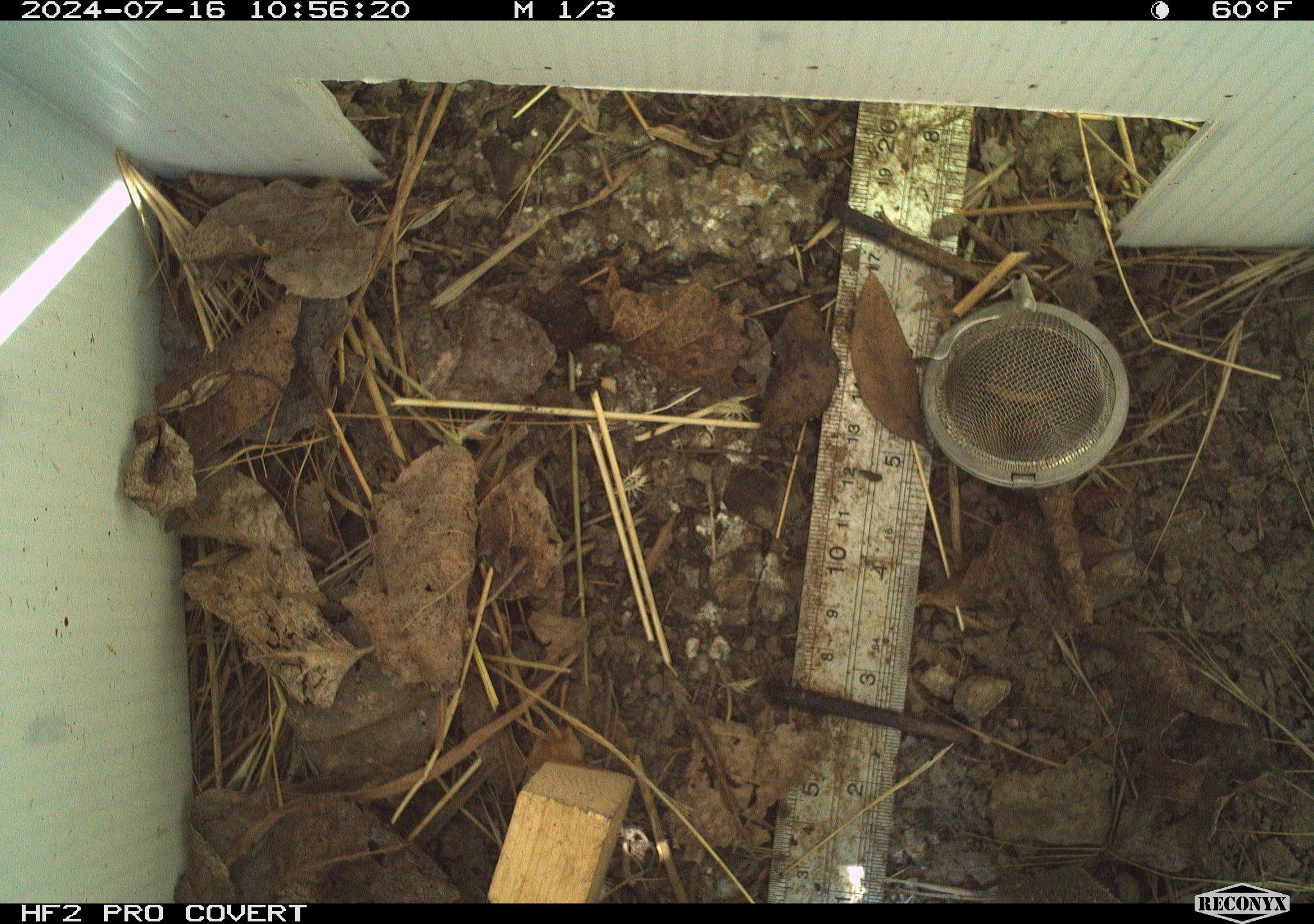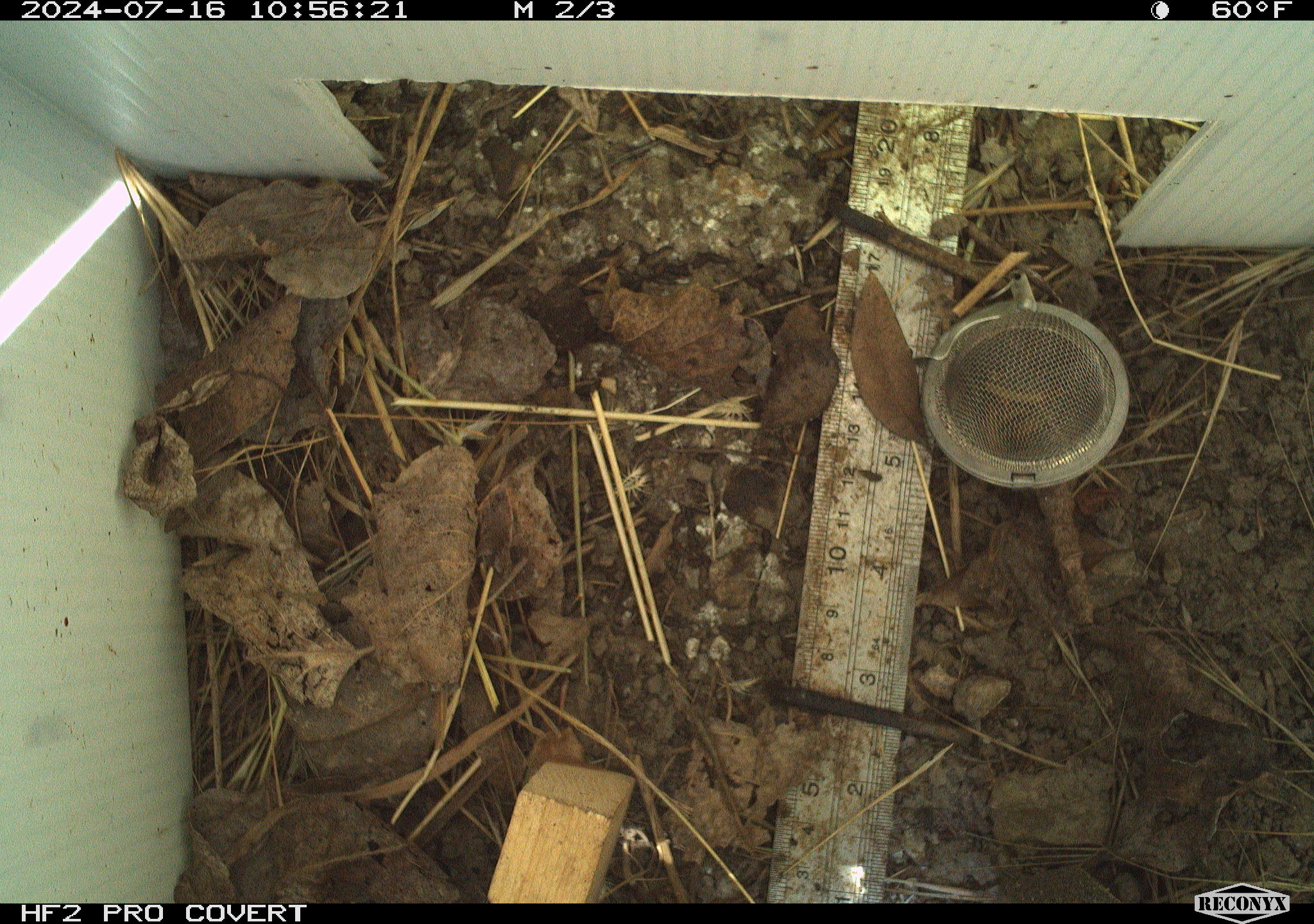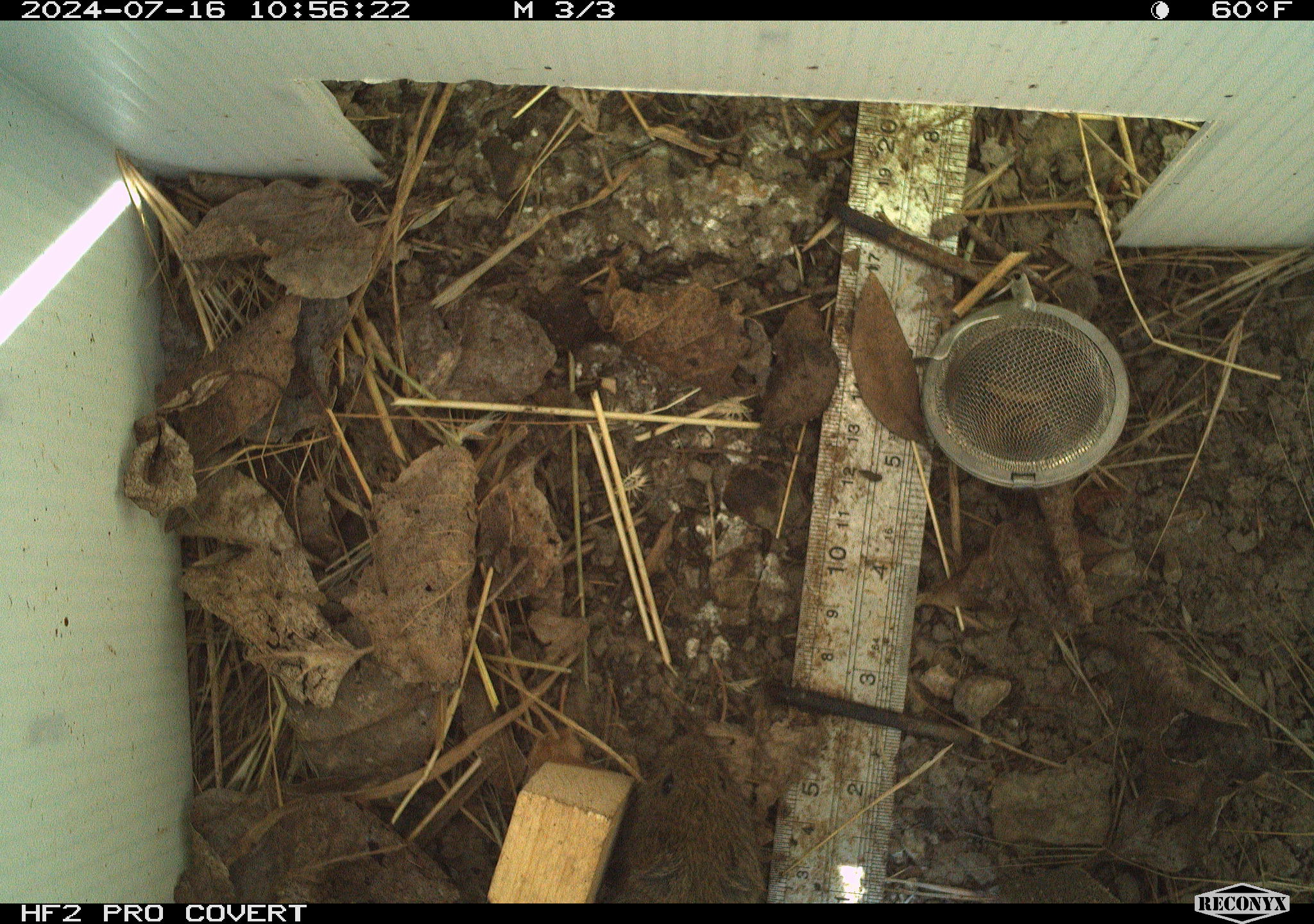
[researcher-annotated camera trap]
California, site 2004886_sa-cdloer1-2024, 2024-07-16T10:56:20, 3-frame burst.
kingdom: Animalia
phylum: Chordata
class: Mammalia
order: Rodentia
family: Cricetidae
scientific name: Arvicolinae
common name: voles, lemmings, and muskrats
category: arvicolinae subfamily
Arvicolinae subfamily (voles, lemmings, and muskrats) (Arvicolinae).